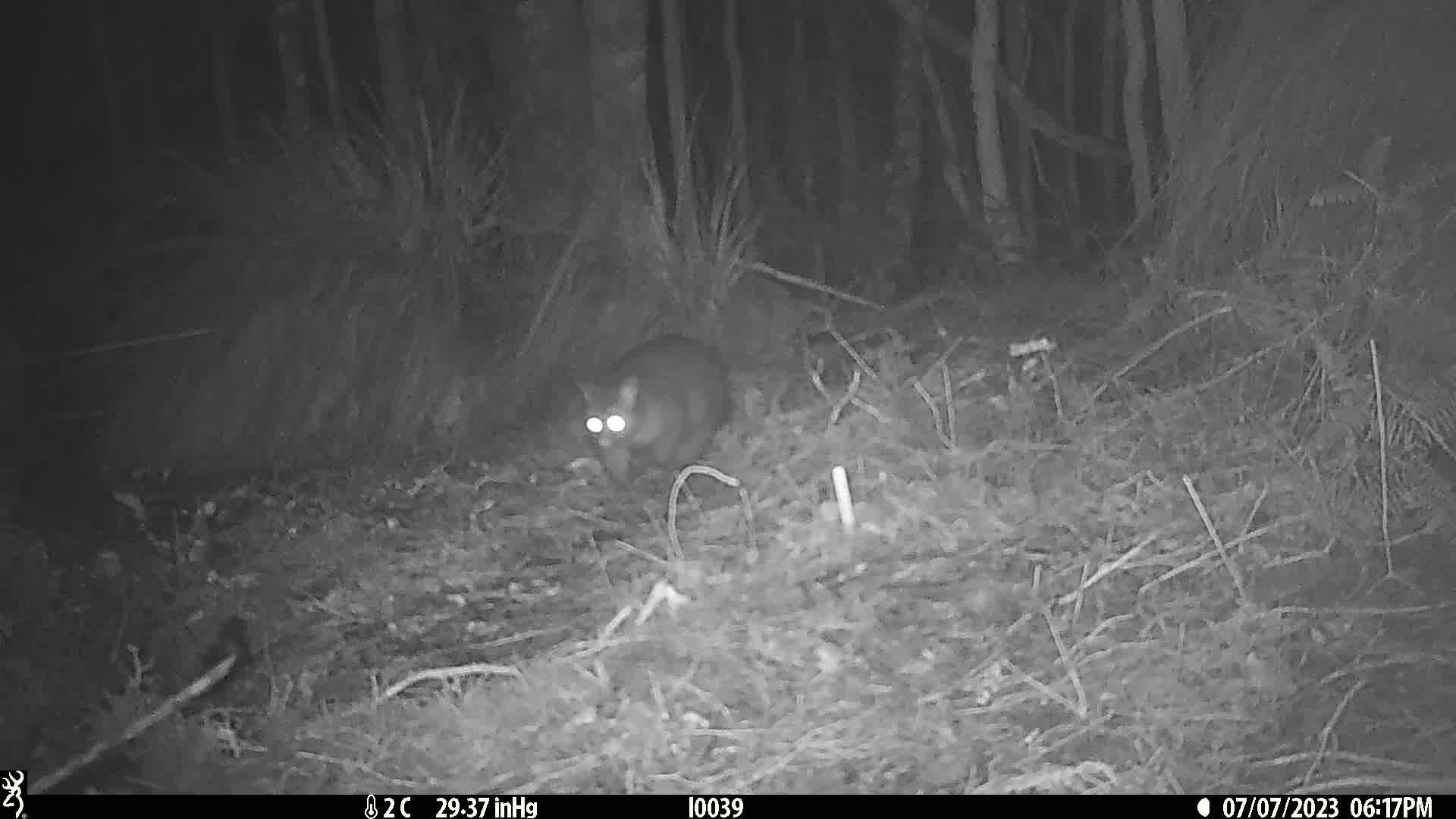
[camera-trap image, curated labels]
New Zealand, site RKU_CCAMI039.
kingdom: Animalia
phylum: Chordata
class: Mammalia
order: Diprotodontia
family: Phalangeridae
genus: Trichosurus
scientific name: Trichosurus vulpecula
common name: common brushtail possum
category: possum